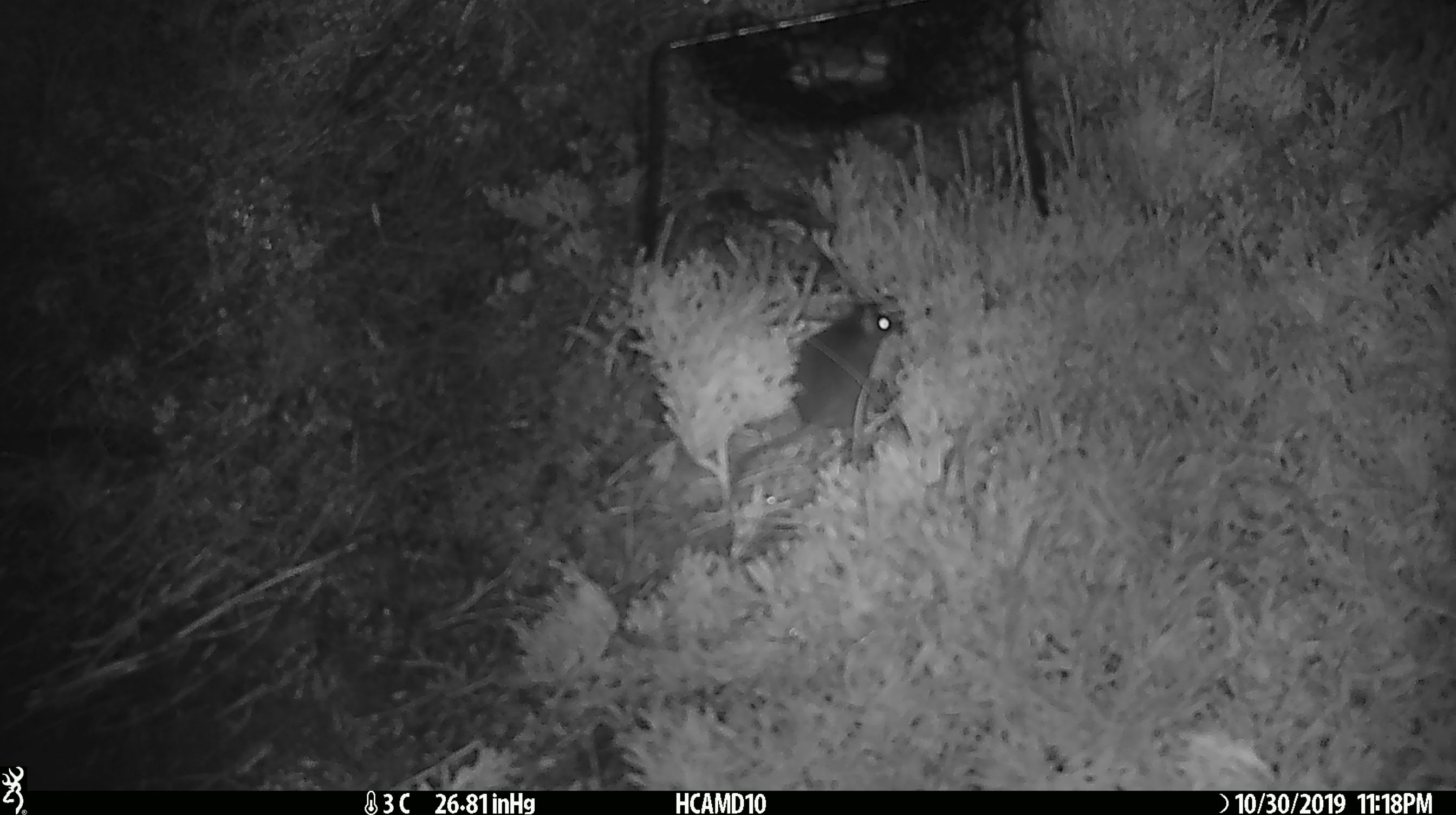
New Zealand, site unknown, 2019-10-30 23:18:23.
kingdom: Animalia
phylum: Chordata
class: Mammalia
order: Rodentia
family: Muridae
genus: Mus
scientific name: Mus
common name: mouse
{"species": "mouse (Mus)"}